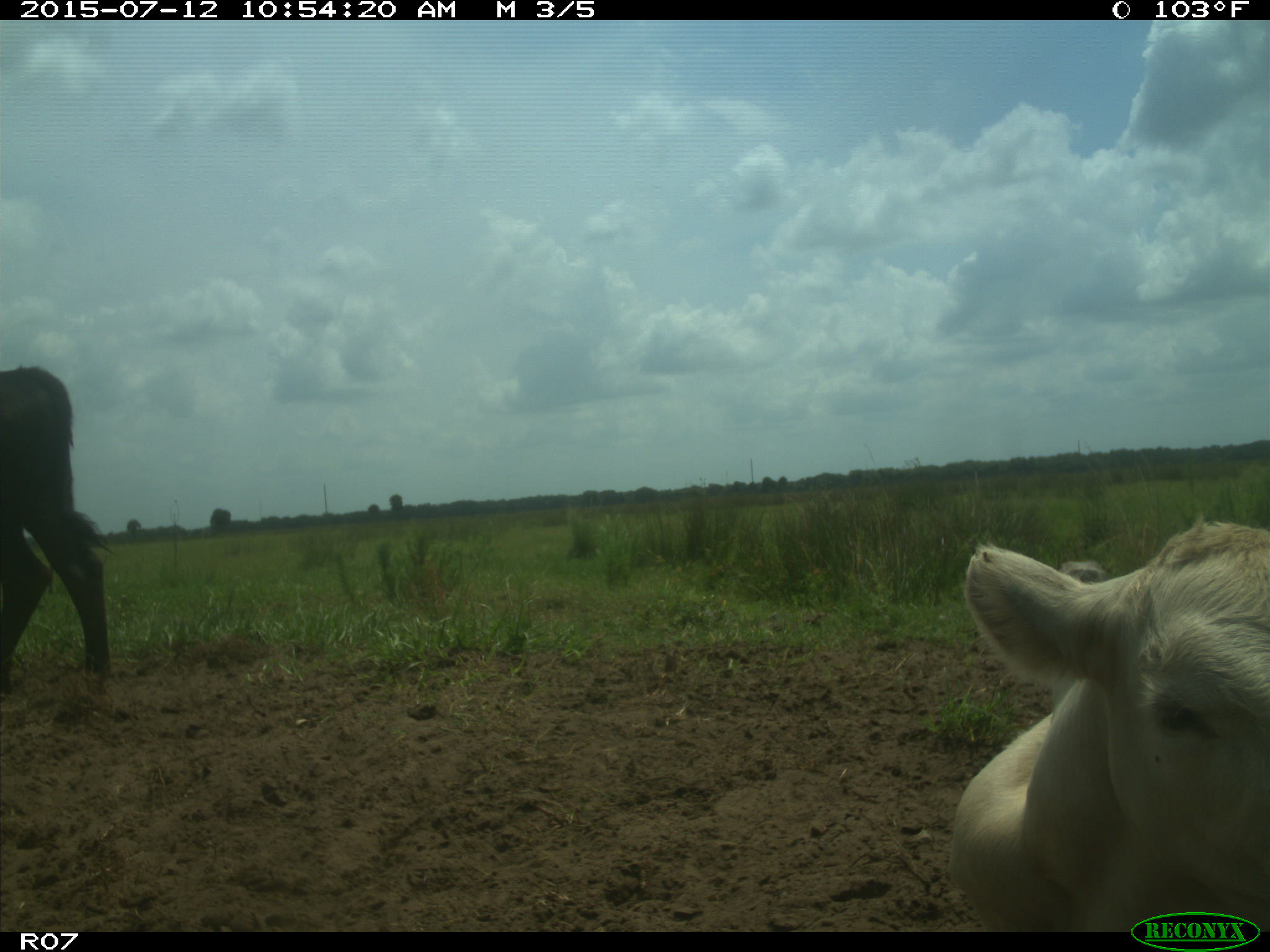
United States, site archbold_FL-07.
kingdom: Animalia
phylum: Chordata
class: Mammalia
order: Artiodactyla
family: Bovidae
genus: Bos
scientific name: Bos taurus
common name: domestic cow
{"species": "Bos taurus (domestic cow)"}